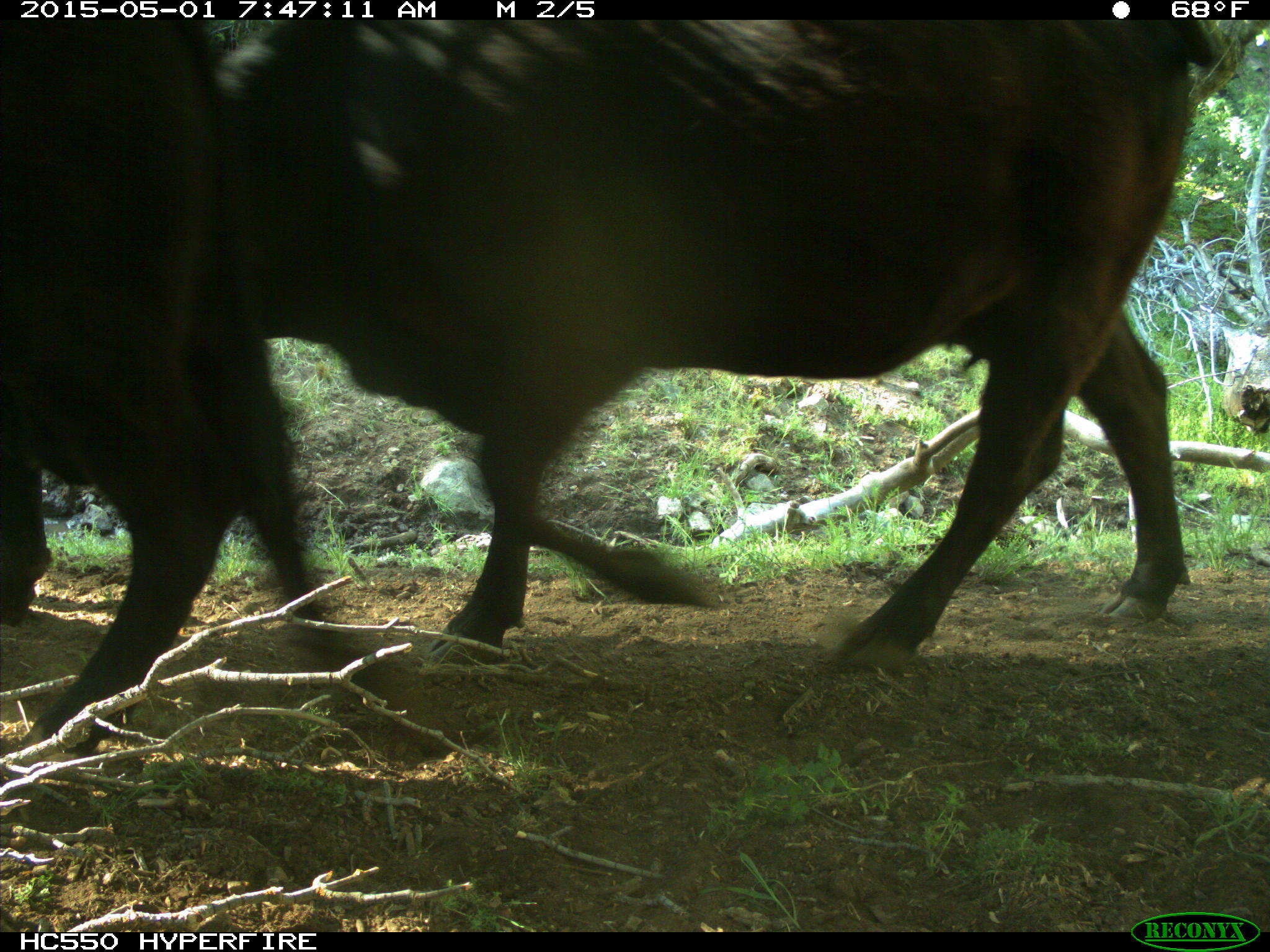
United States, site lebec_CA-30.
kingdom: Animalia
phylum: Chordata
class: Mammalia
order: Artiodactyla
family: Bovidae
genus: Bos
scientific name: Bos taurus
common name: domestic cow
Bos taurus (domestic cow).